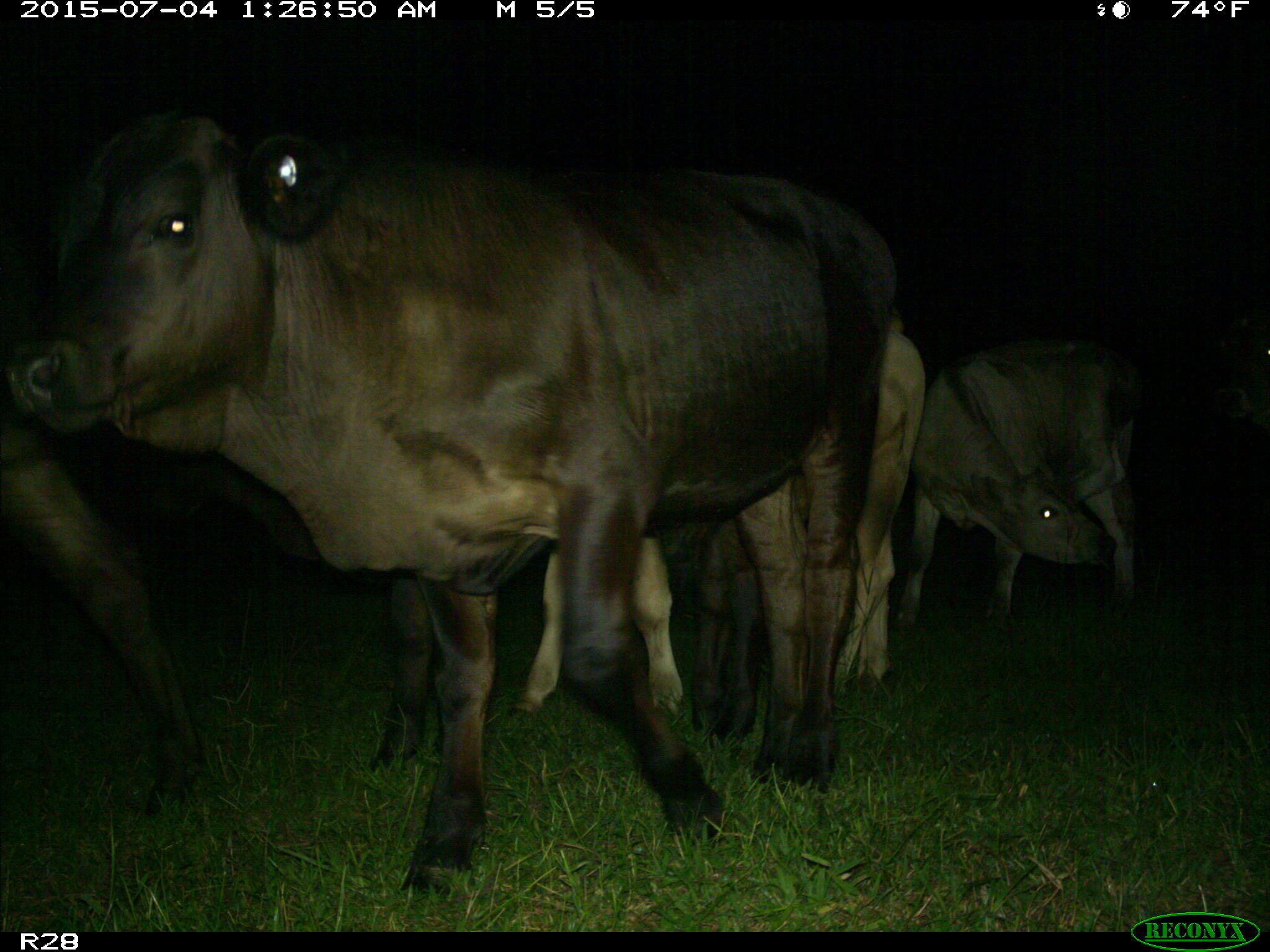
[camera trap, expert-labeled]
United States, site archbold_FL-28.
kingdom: Animalia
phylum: Chordata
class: Mammalia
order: Artiodactyla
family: Bovidae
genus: Bos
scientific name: Bos taurus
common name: domestic cow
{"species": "Bos taurus (domestic cow)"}